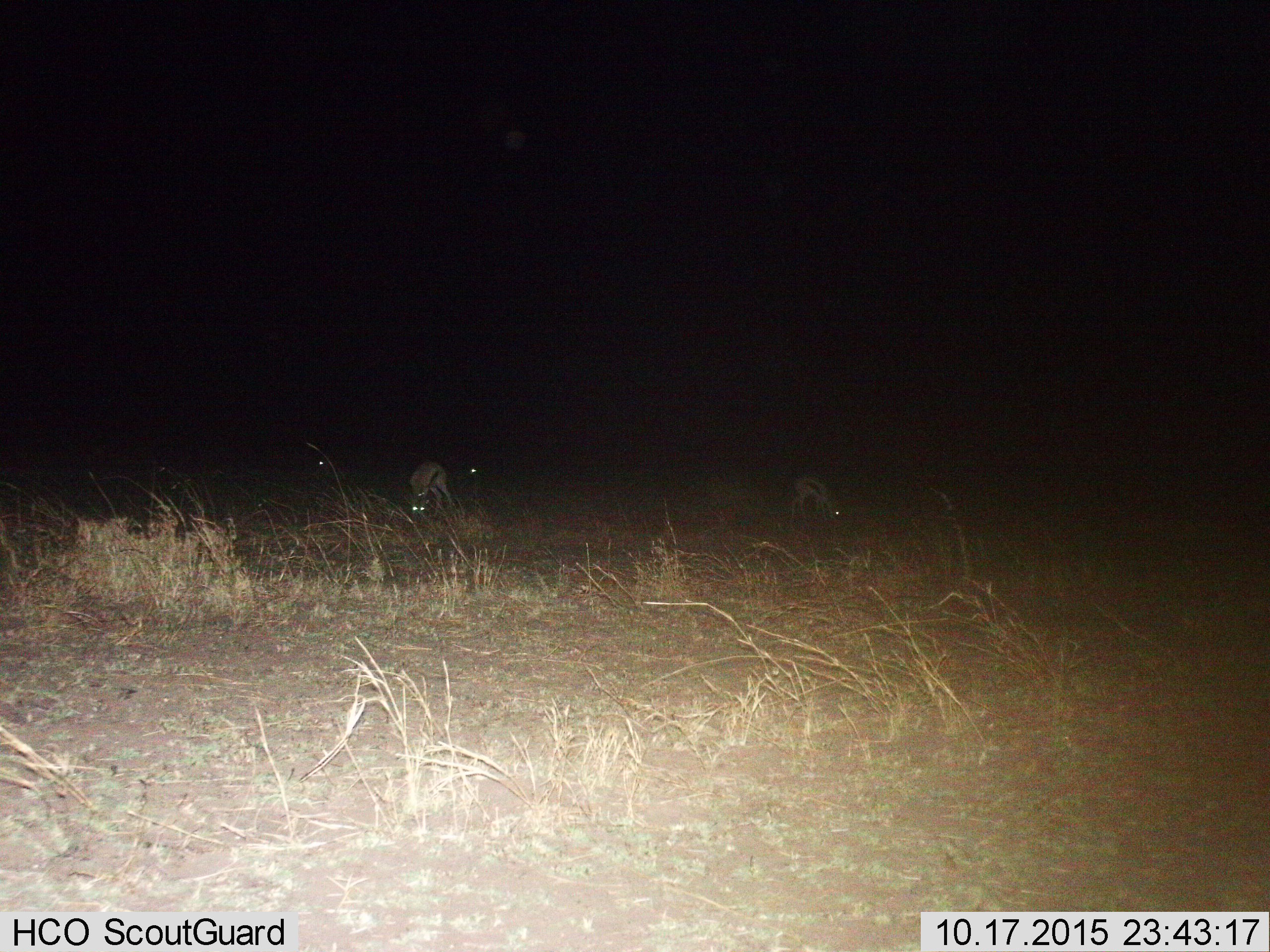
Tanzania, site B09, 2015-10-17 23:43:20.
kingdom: Animalia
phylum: Chordata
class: Mammalia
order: Artiodactyla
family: Bovidae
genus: Eudorcas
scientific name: Eudorcas thomsonii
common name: thomson's gazelle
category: gazellethomsons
Gazellethomsons (thomson's gazelle) (Eudorcas thomsonii), count 4. Behavior (volunteer vote fractions): standing 33%, resting 7%, moving 7%, interacting 0%. Young present (vote fraction): 13%. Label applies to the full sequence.